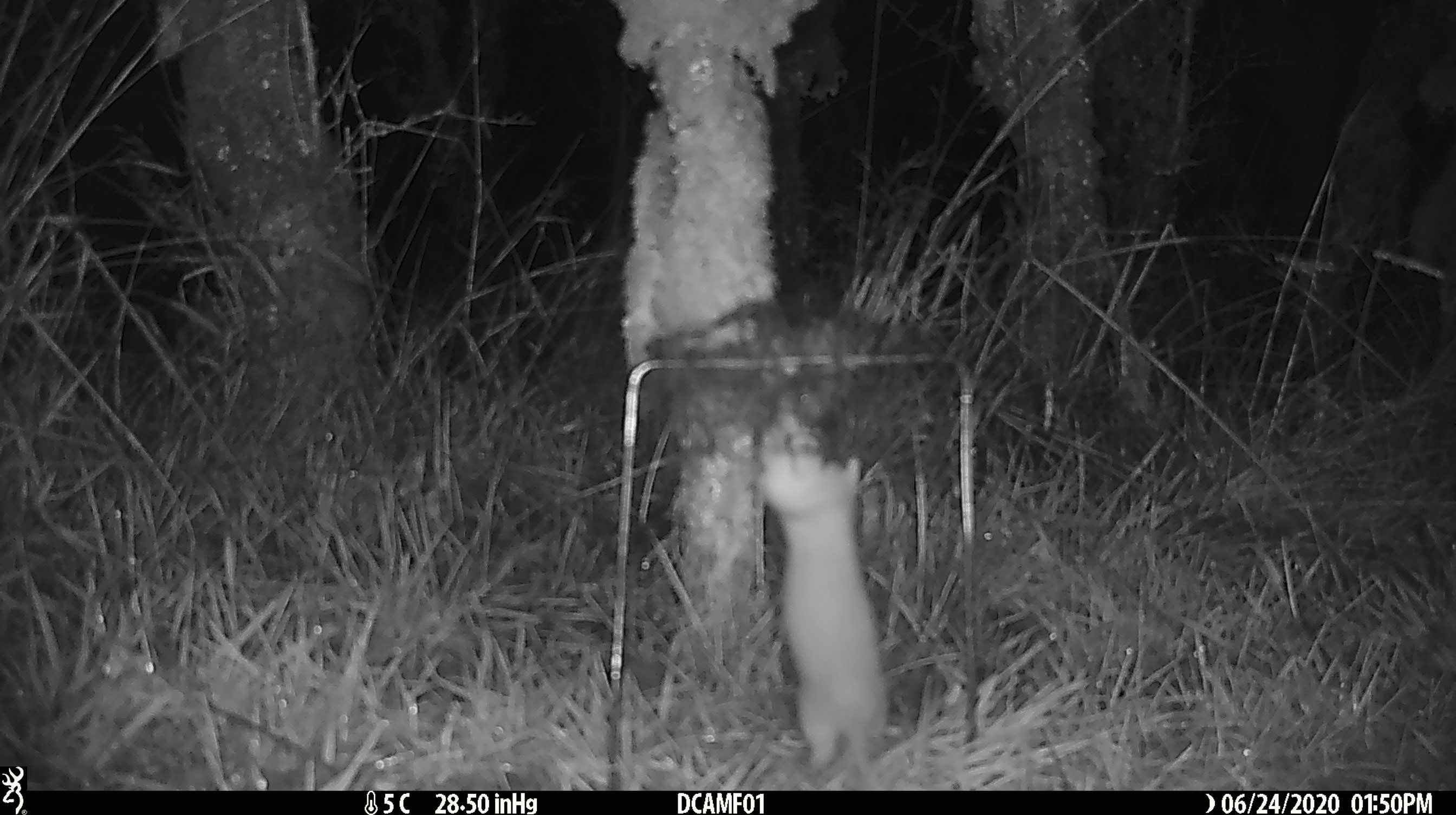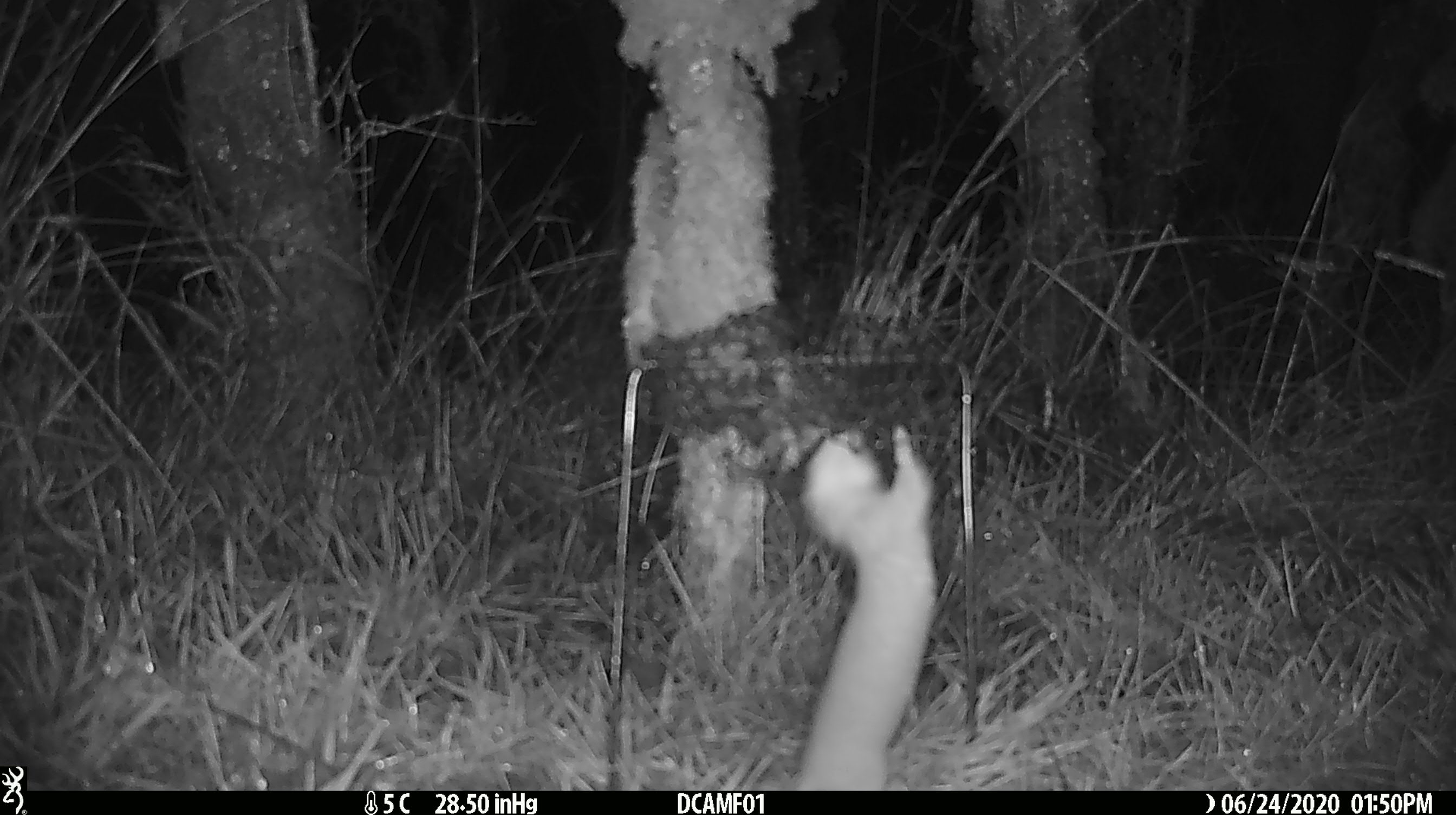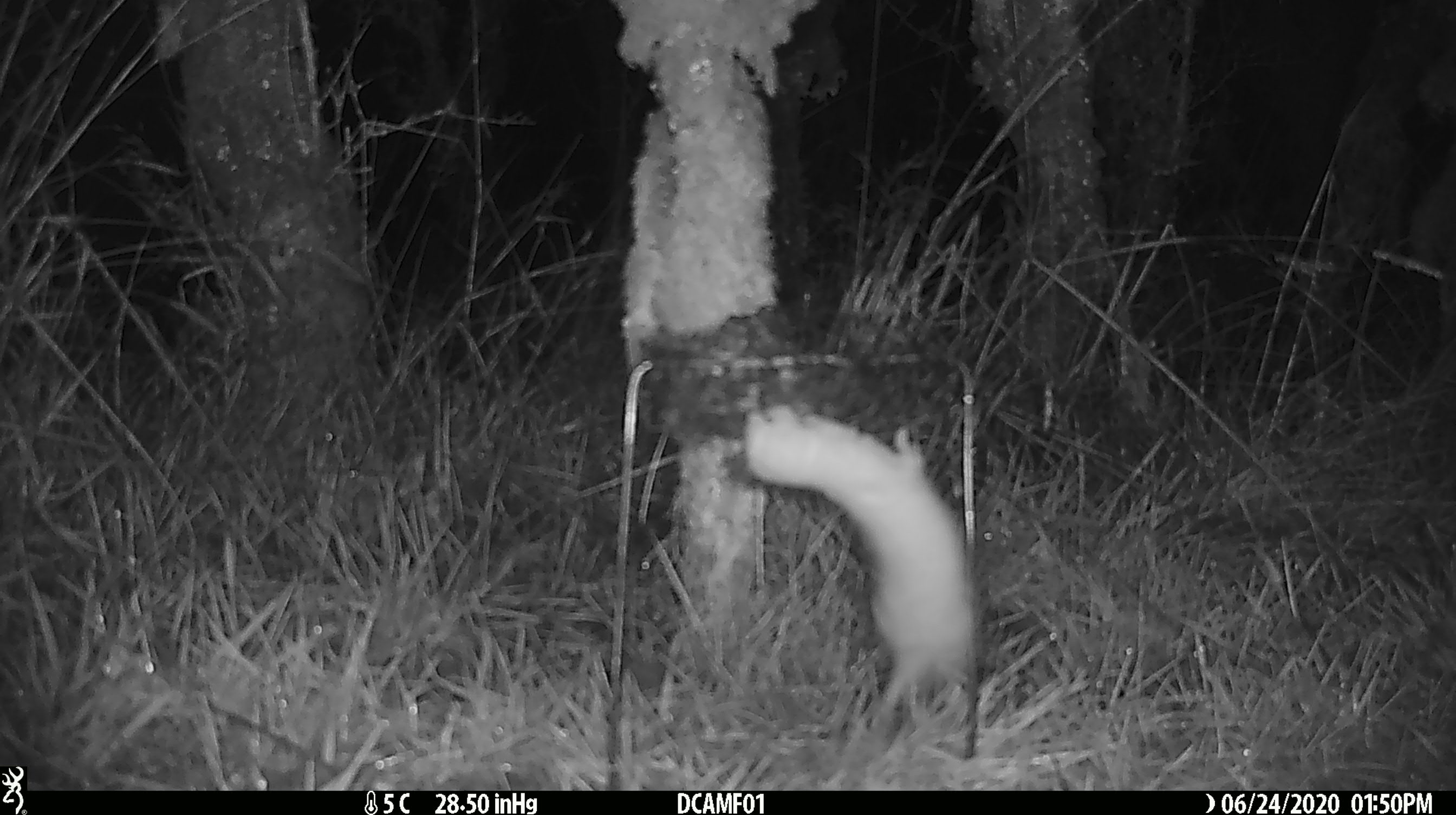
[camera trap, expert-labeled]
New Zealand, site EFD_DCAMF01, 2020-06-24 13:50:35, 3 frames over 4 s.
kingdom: Animalia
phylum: Chordata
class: Mammalia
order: Carnivora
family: Mustelidae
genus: Mustela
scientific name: Mustela nivalis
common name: least weasel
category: weasel